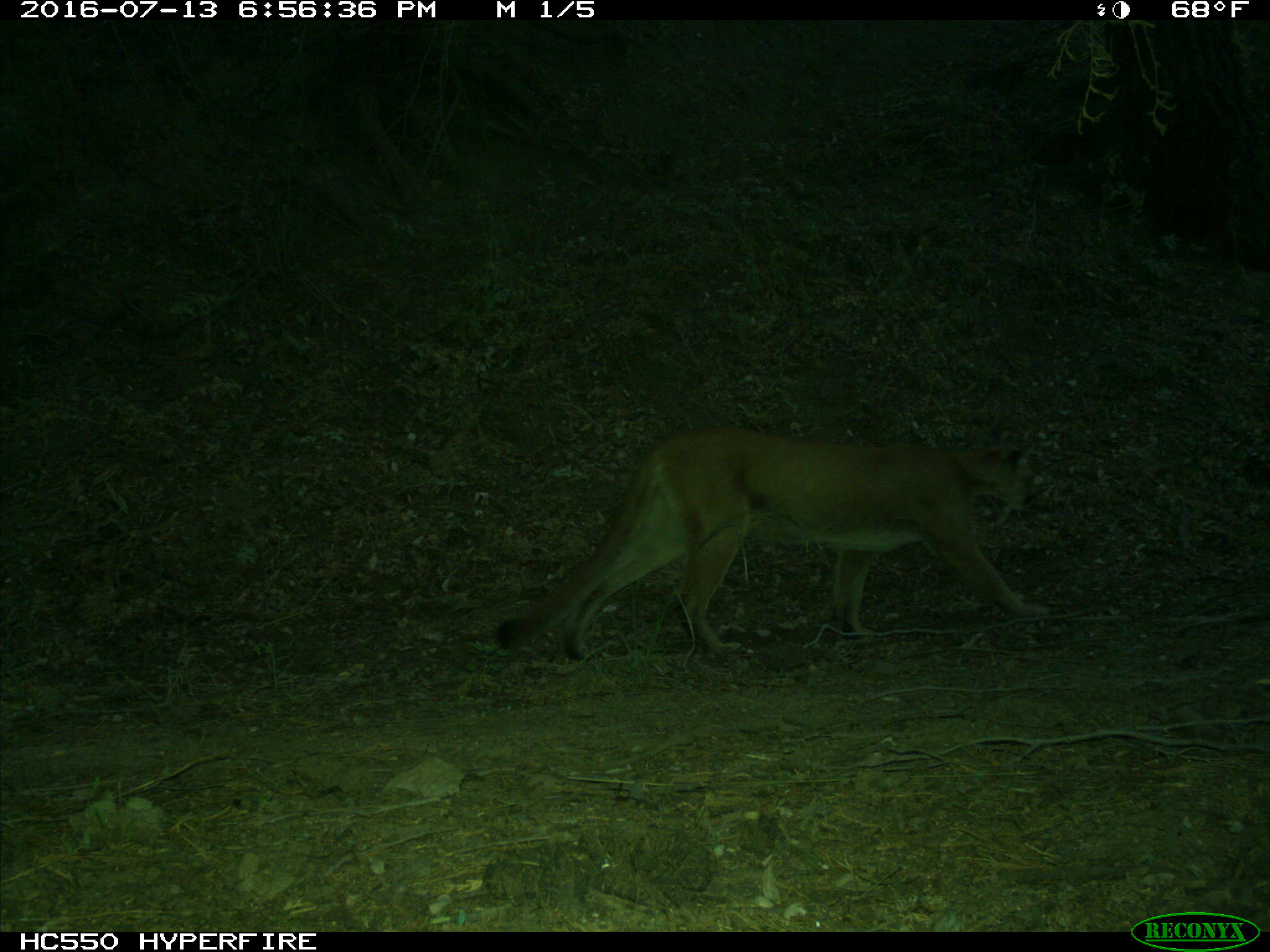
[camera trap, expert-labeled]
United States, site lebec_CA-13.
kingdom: Animalia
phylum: Chordata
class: Mammalia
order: Carnivora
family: Felidae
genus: Puma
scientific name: Puma concolor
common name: mountain lion